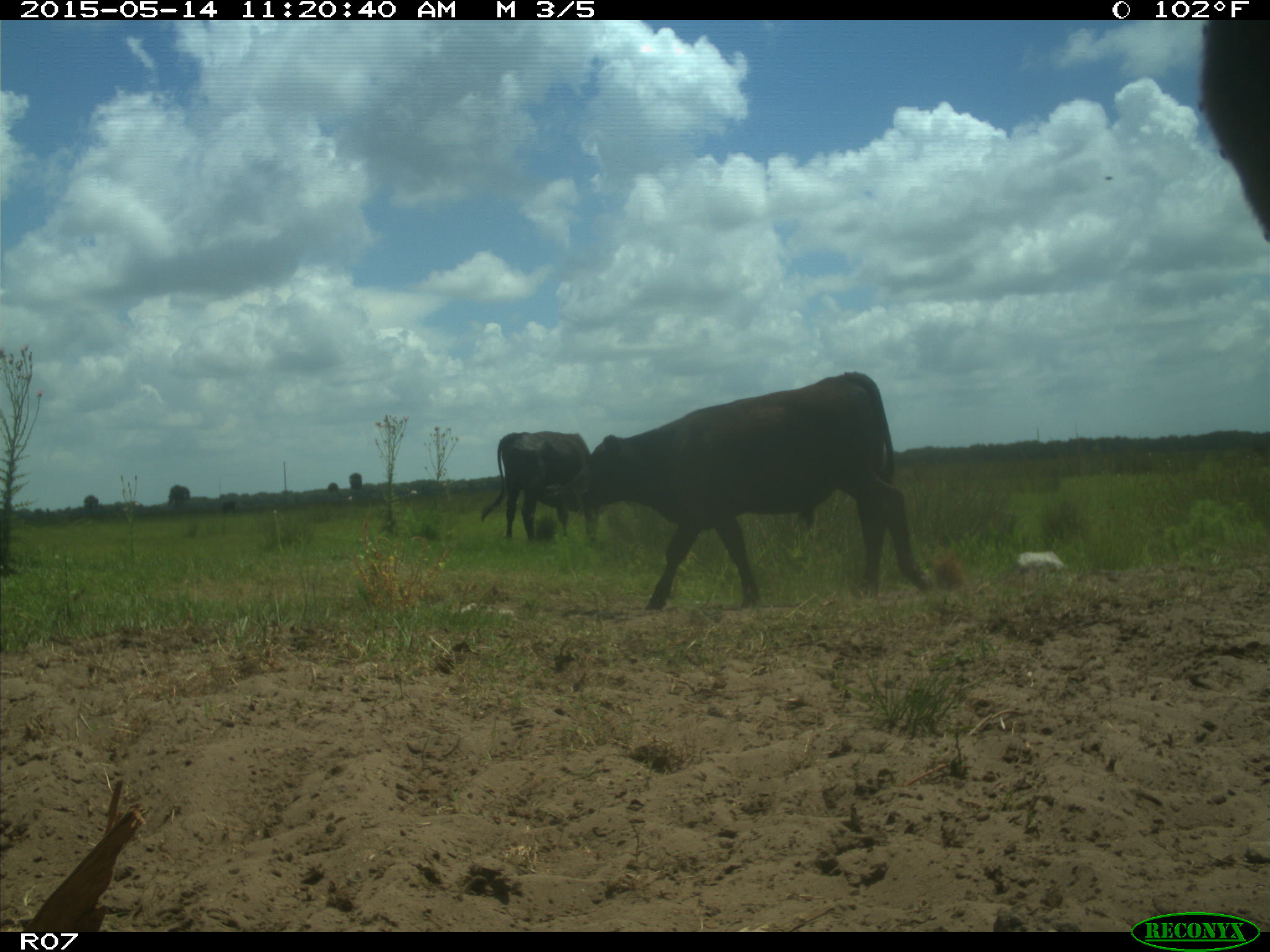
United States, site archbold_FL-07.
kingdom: Animalia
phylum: Chordata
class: Mammalia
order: Artiodactyla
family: Bovidae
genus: Bos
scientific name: Bos taurus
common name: domestic cow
Bos taurus (domestic cow).